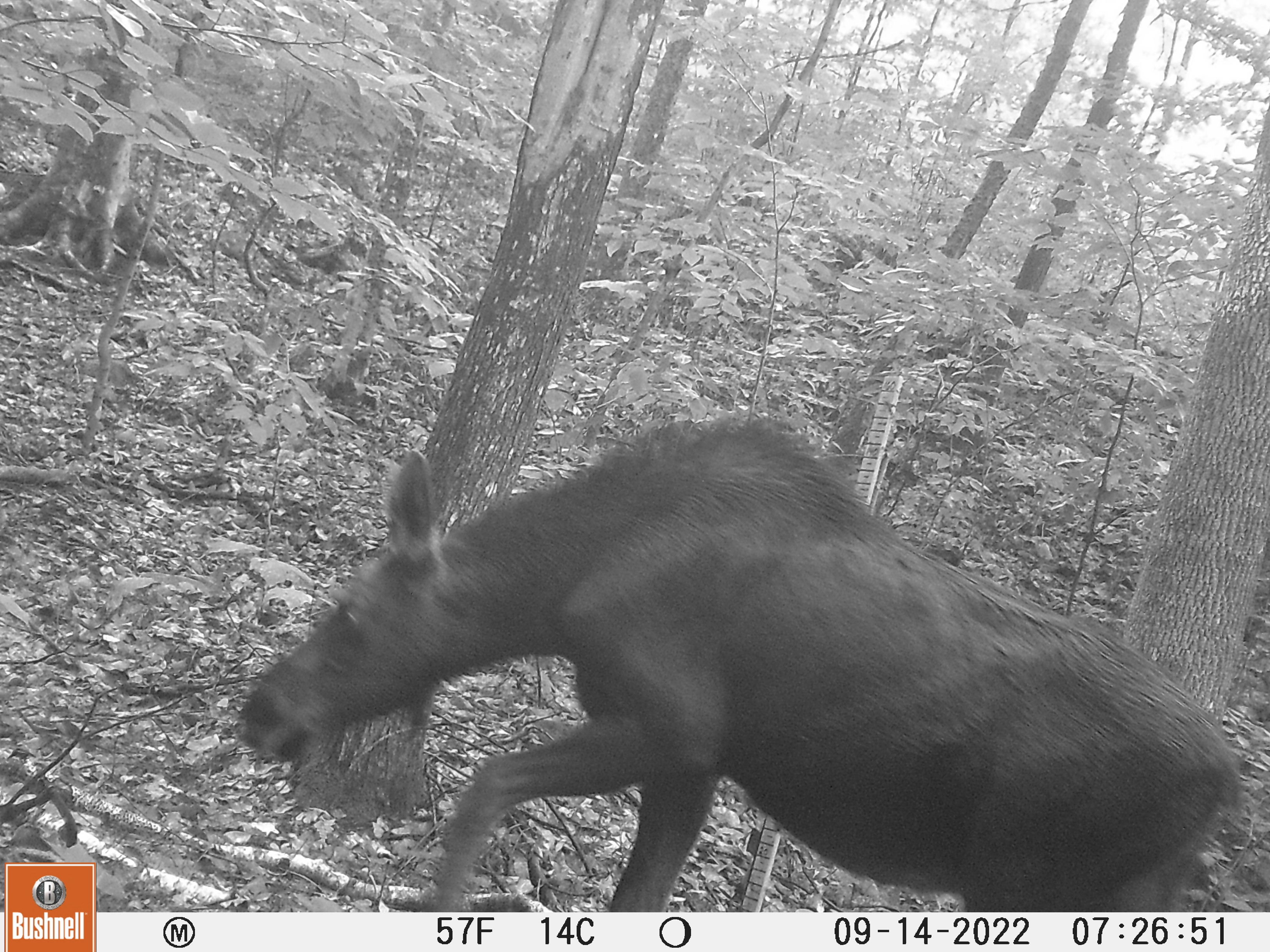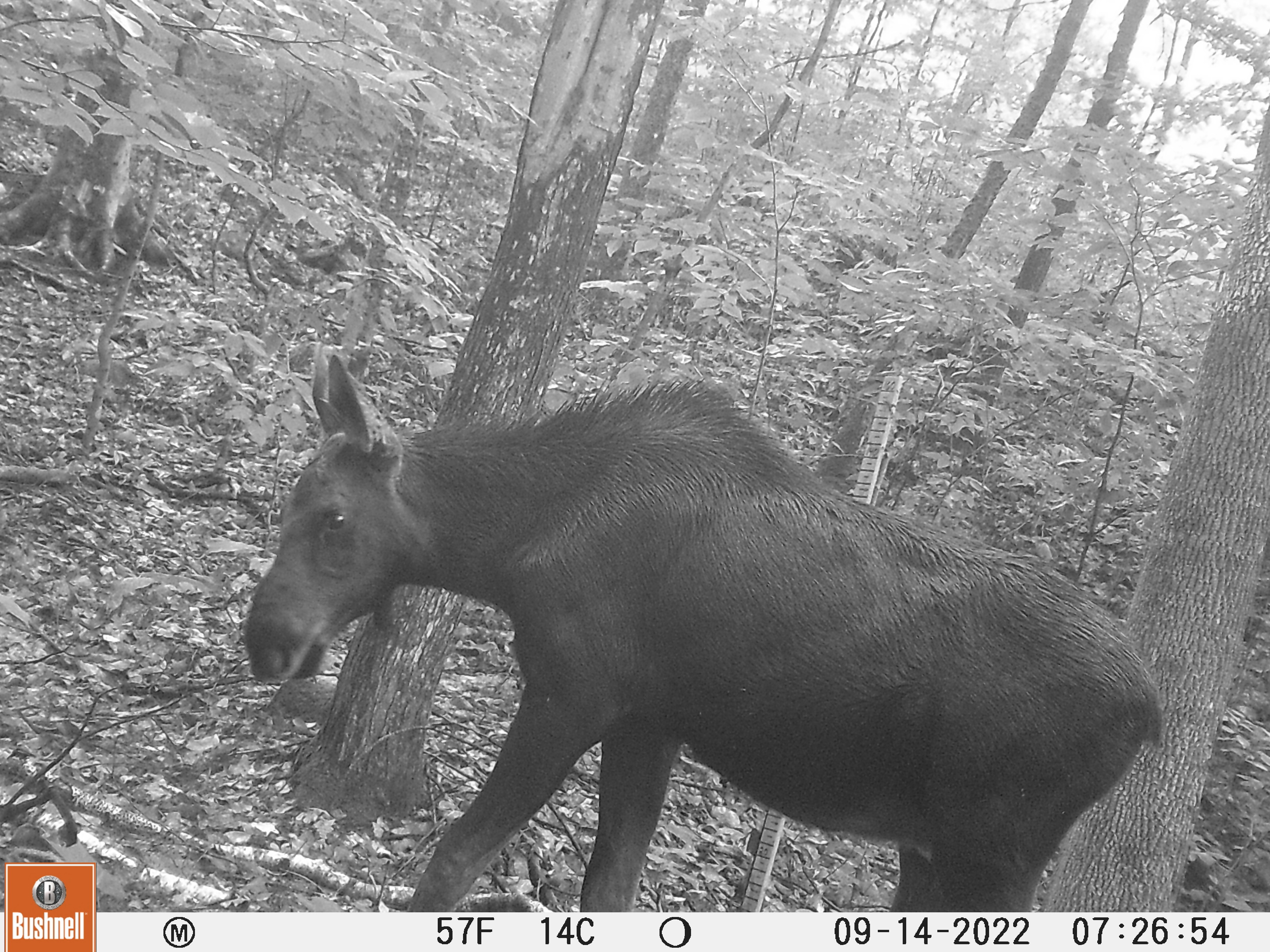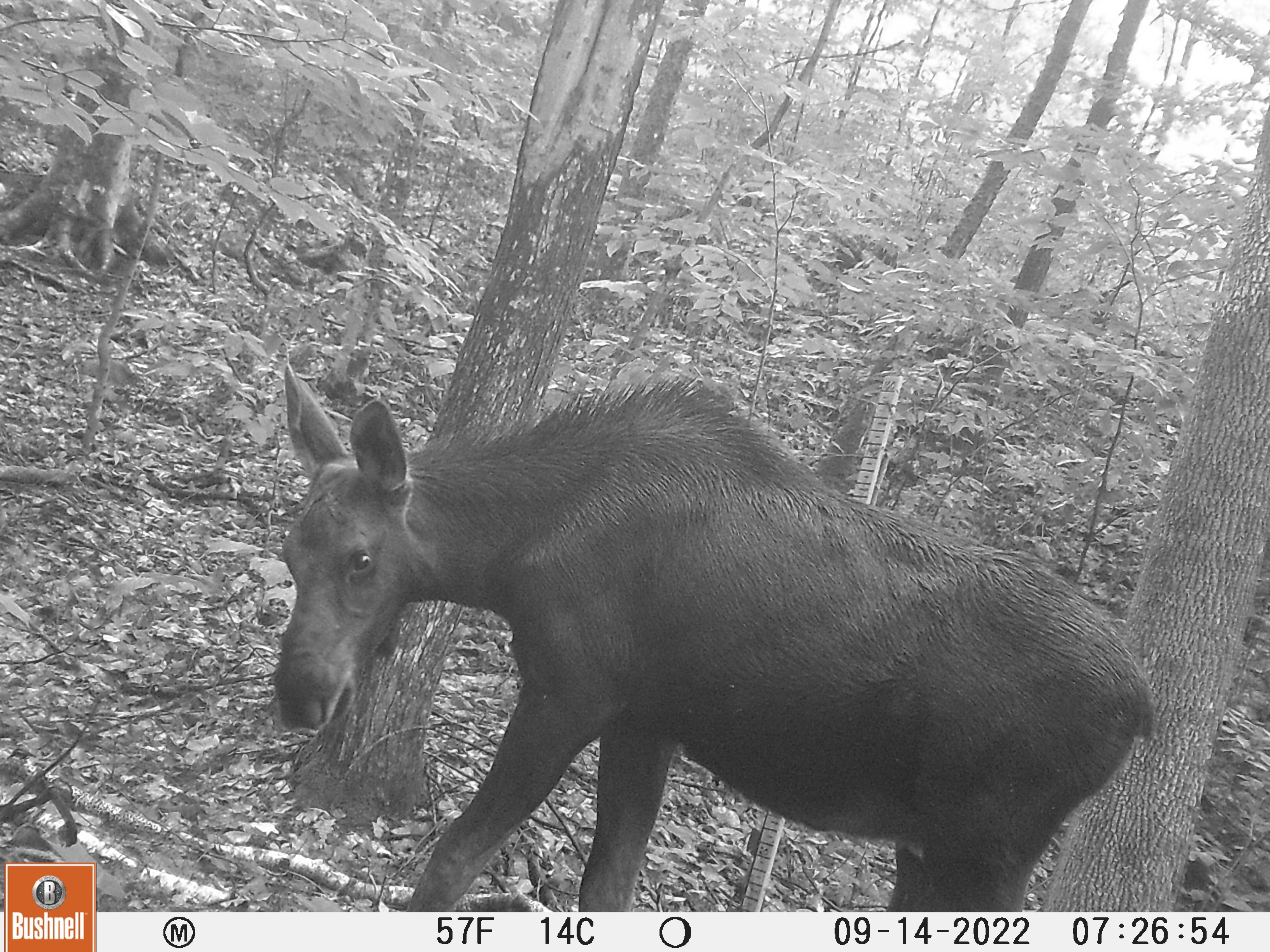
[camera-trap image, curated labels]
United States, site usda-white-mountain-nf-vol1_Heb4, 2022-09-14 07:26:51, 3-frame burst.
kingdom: Animalia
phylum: Chordata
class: Mammalia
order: Artiodactyla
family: Cervidae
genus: Alces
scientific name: Alces alces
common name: moose